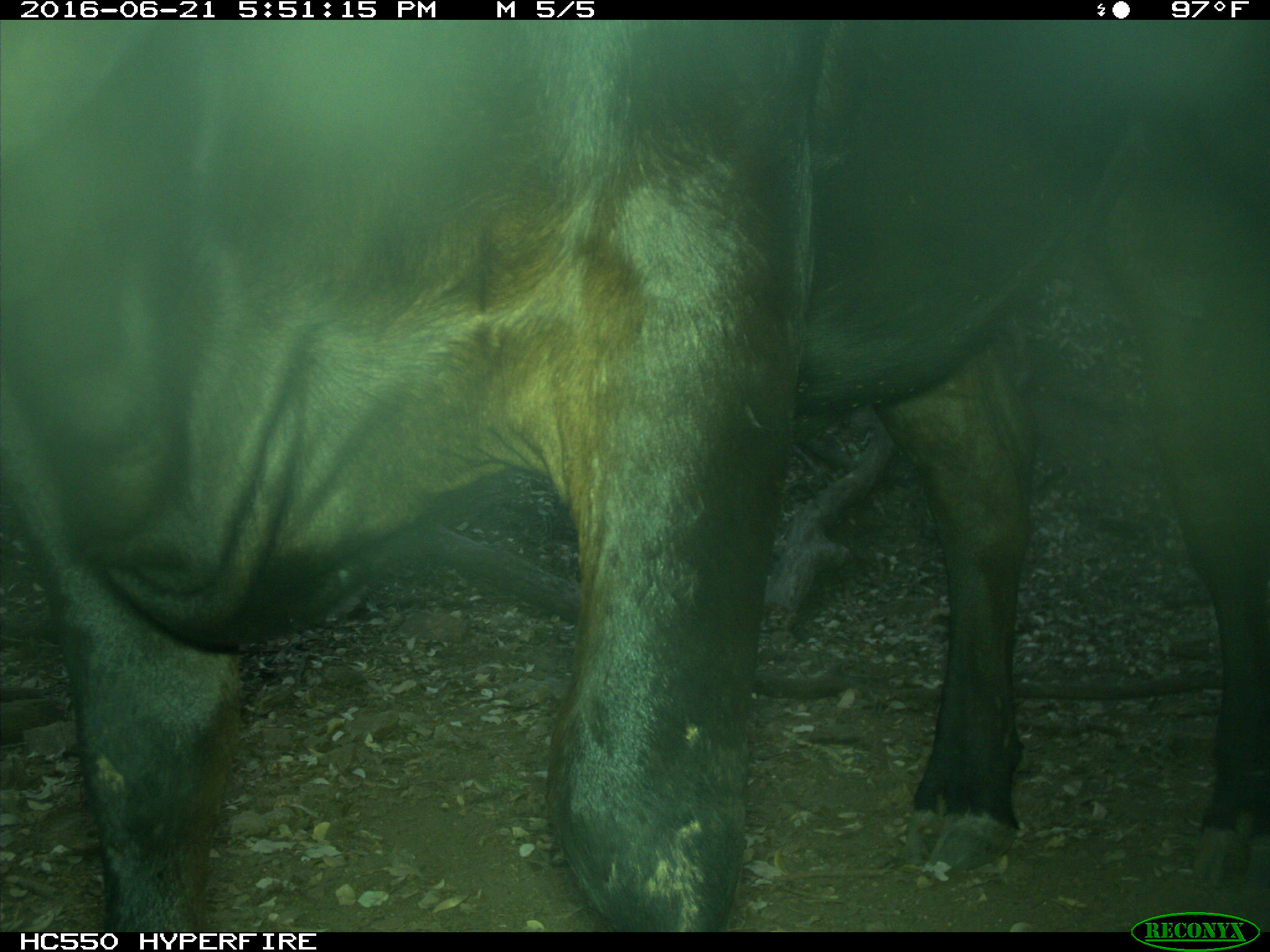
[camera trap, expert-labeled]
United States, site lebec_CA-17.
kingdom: Animalia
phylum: Chordata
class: Mammalia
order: Artiodactyla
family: Bovidae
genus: Bos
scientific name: Bos taurus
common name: domestic cow